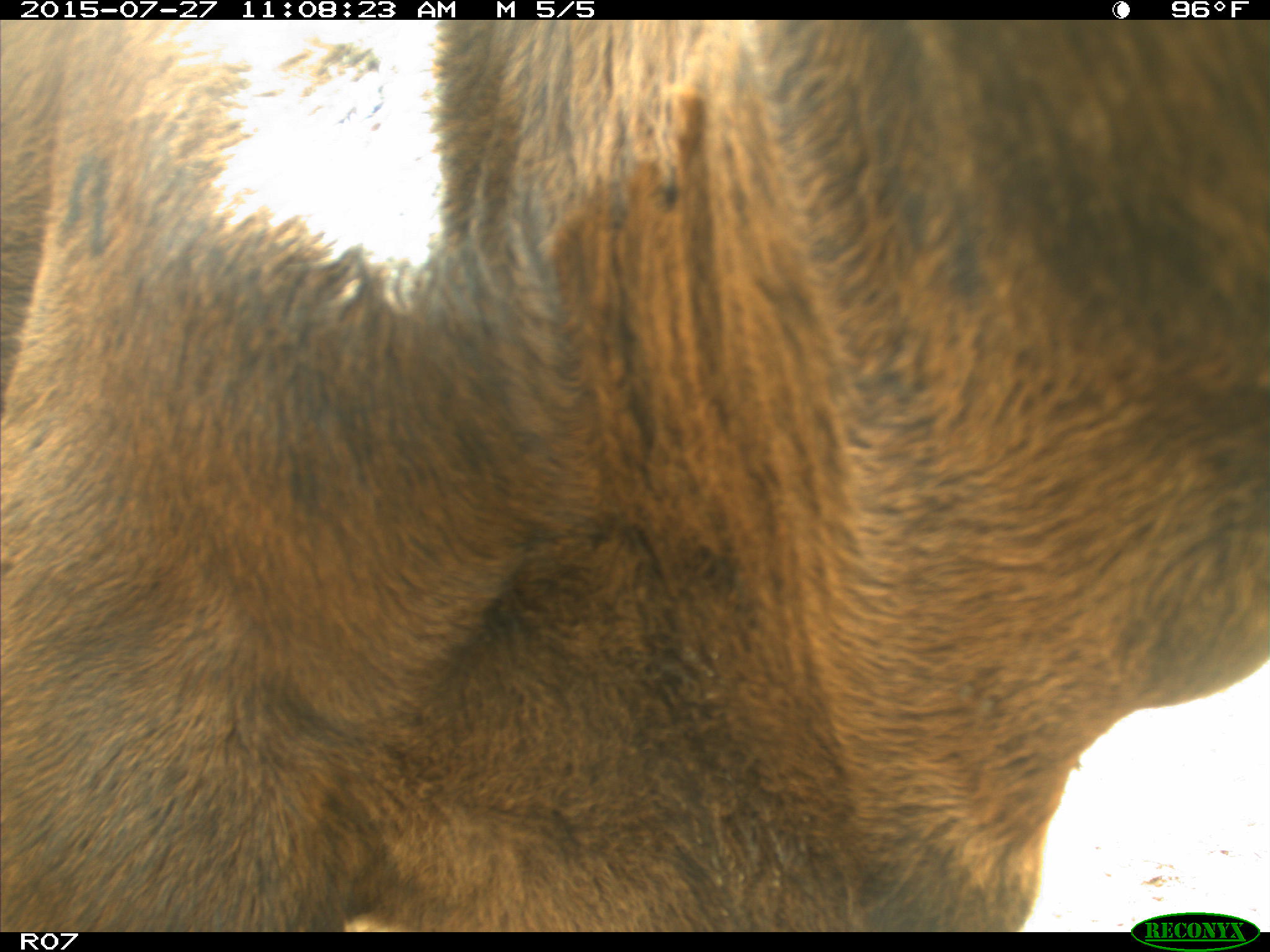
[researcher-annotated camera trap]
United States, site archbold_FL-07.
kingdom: Animalia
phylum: Chordata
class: Mammalia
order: Artiodactyla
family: Bovidae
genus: Bos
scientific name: Bos taurus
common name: domestic cow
Bos taurus (domestic cow).